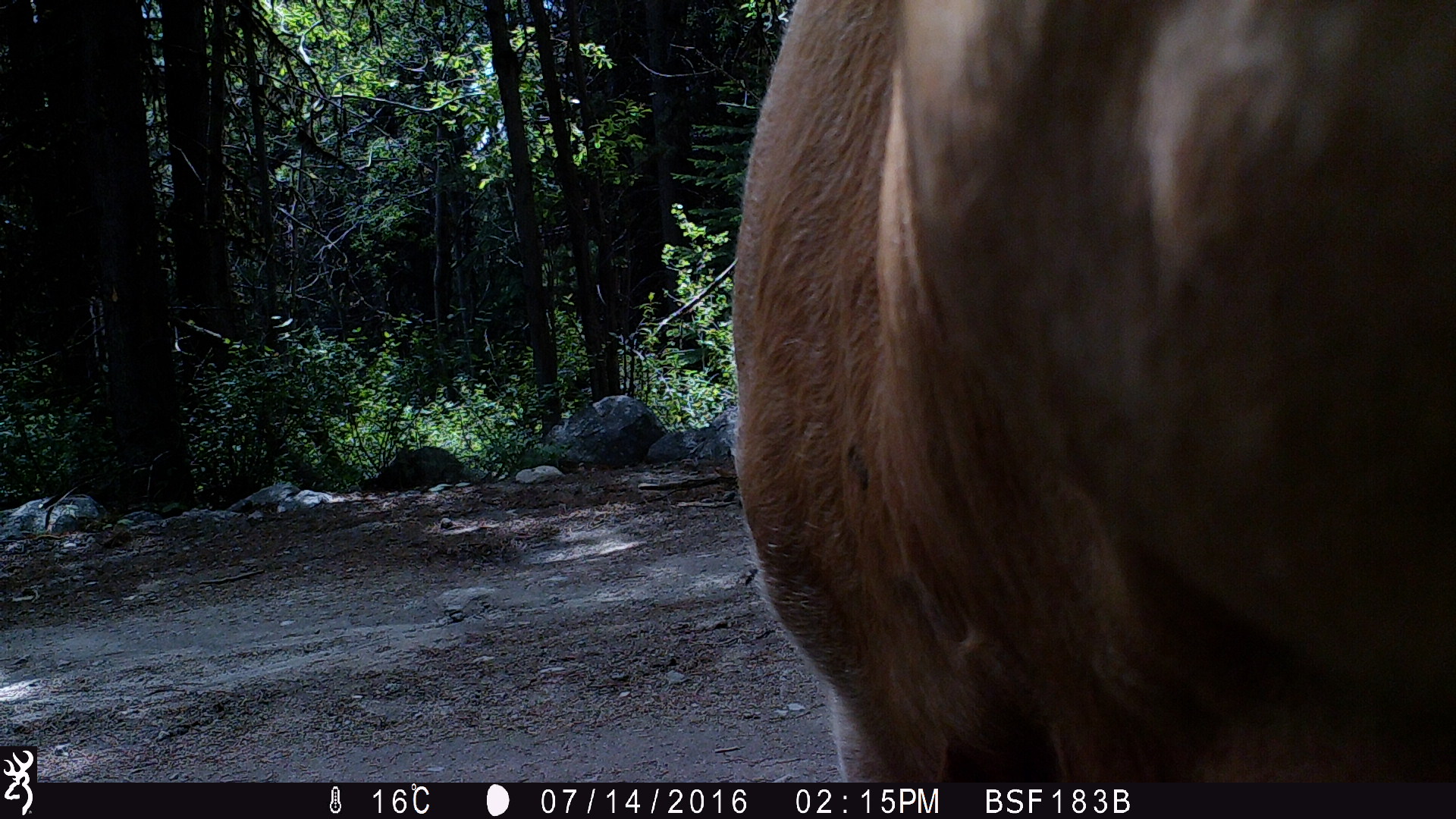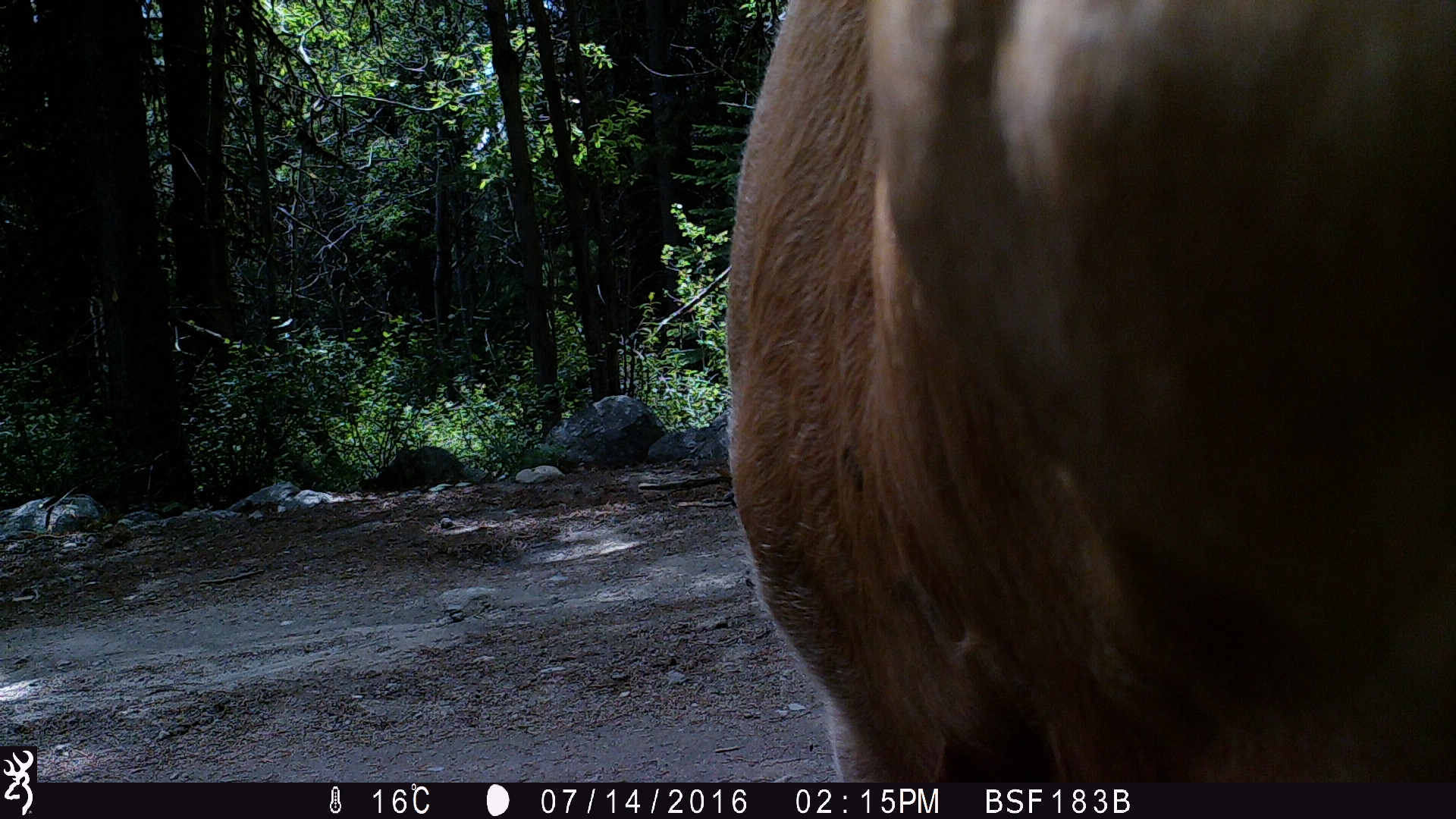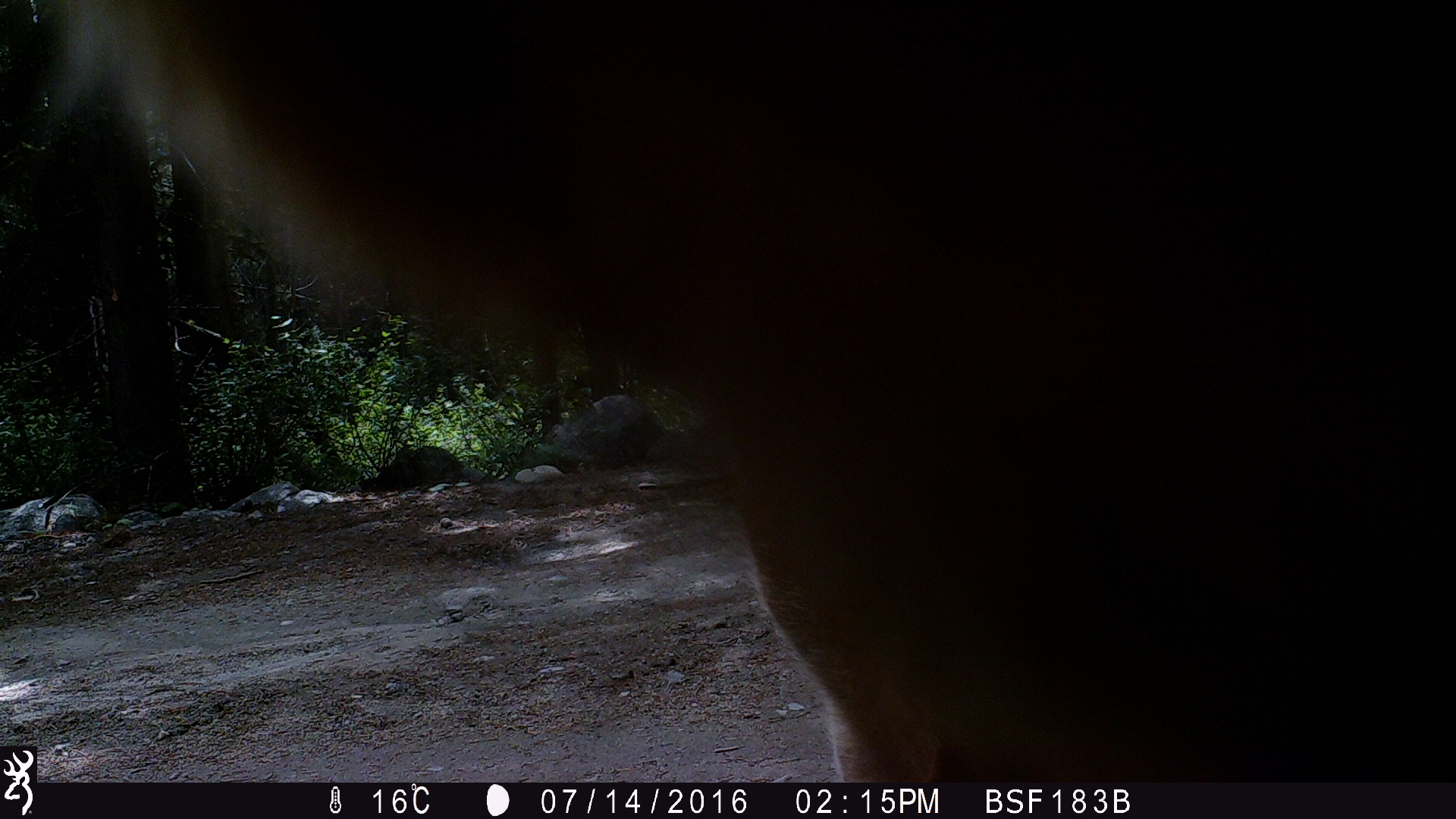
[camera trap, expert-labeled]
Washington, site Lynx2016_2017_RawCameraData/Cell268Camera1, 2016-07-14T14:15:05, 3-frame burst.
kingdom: Animalia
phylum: Chordata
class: Mammalia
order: Artiodactyla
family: Bovidae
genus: Bos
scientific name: Bos taurus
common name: domestic cattle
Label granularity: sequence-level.